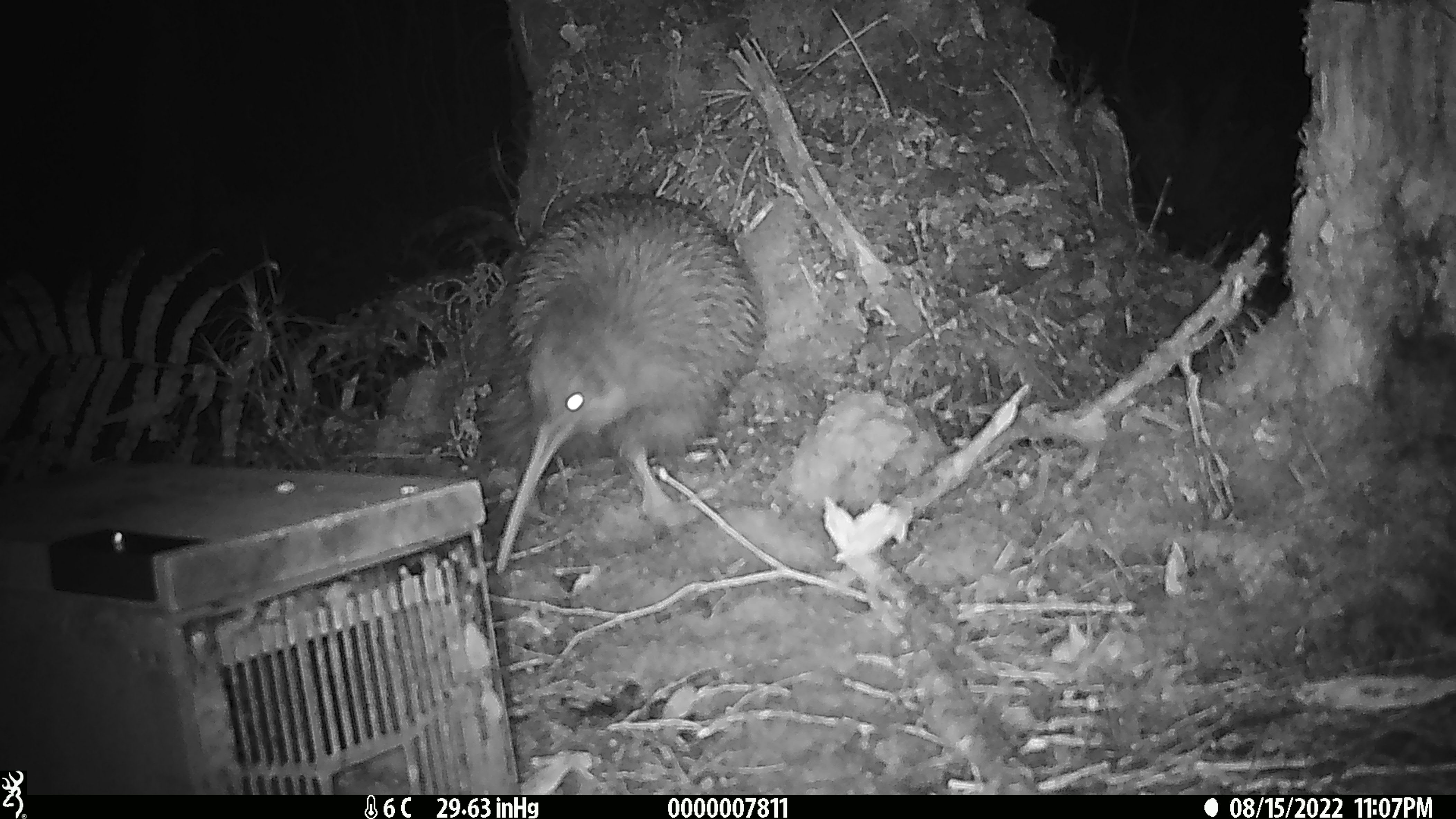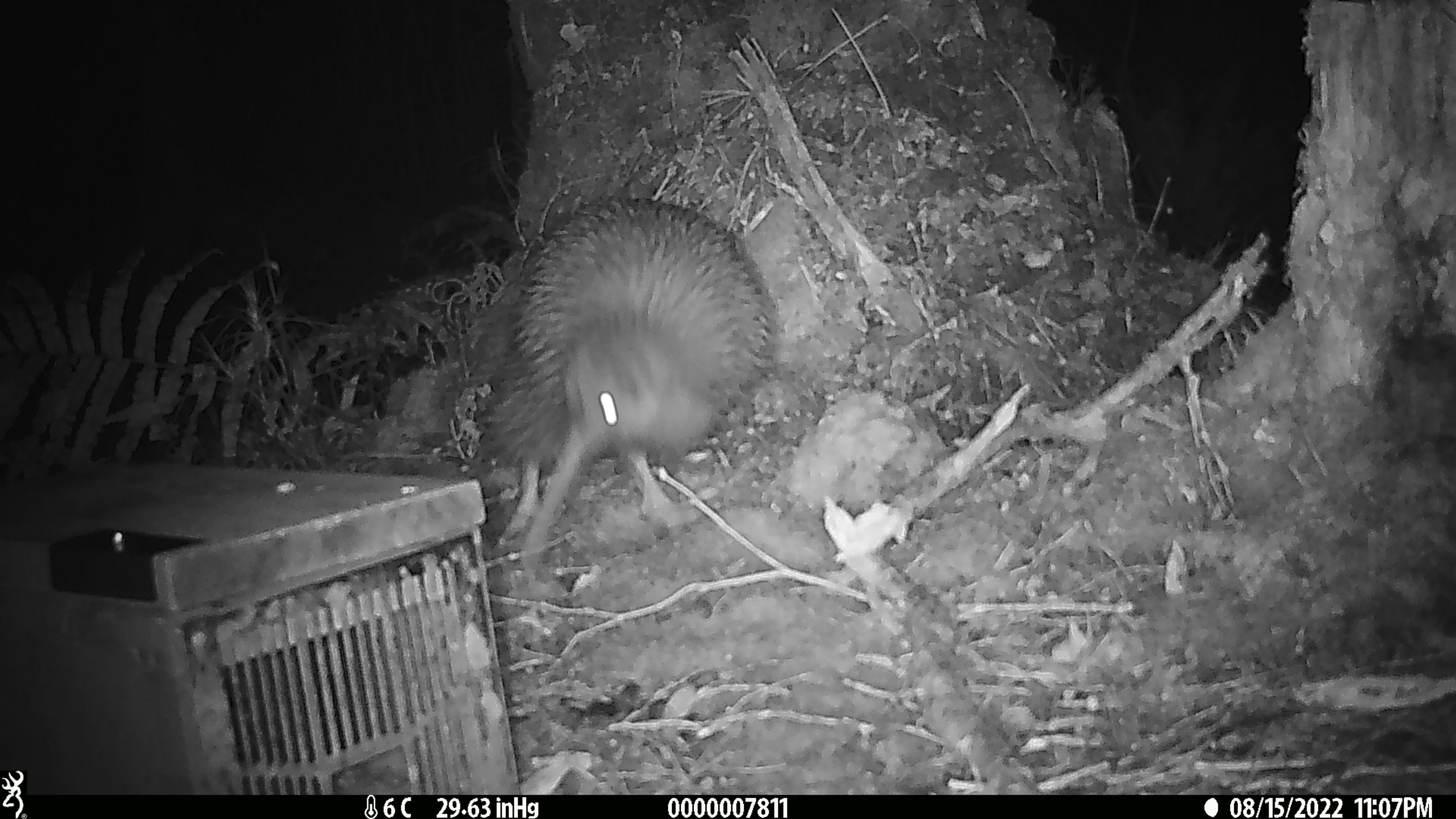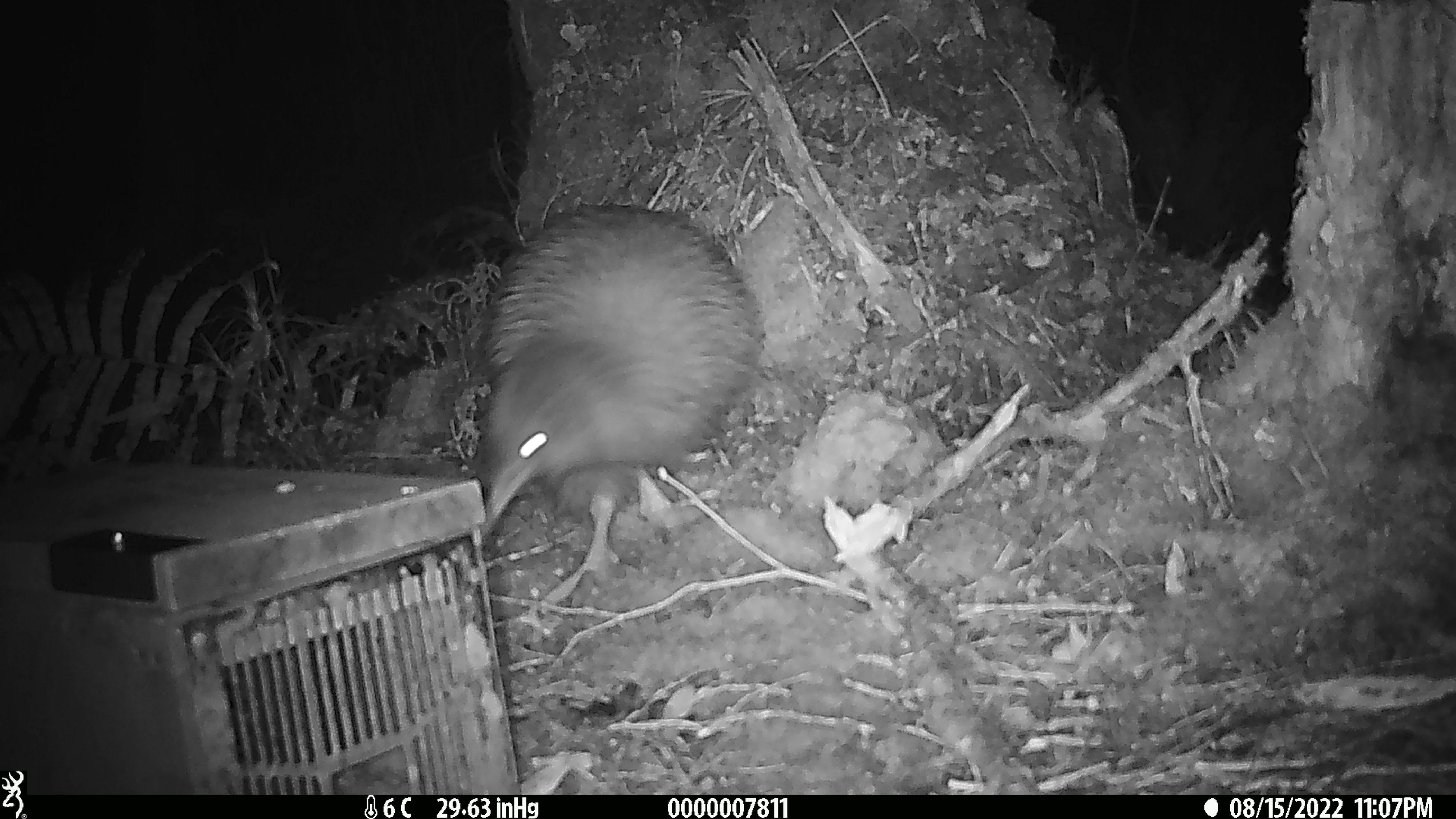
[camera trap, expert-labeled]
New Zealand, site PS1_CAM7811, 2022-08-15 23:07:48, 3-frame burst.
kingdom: Animalia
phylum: Chordata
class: Aves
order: Apterygiformes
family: Apterygidae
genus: Apteryx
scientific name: Apteryx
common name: kiwi